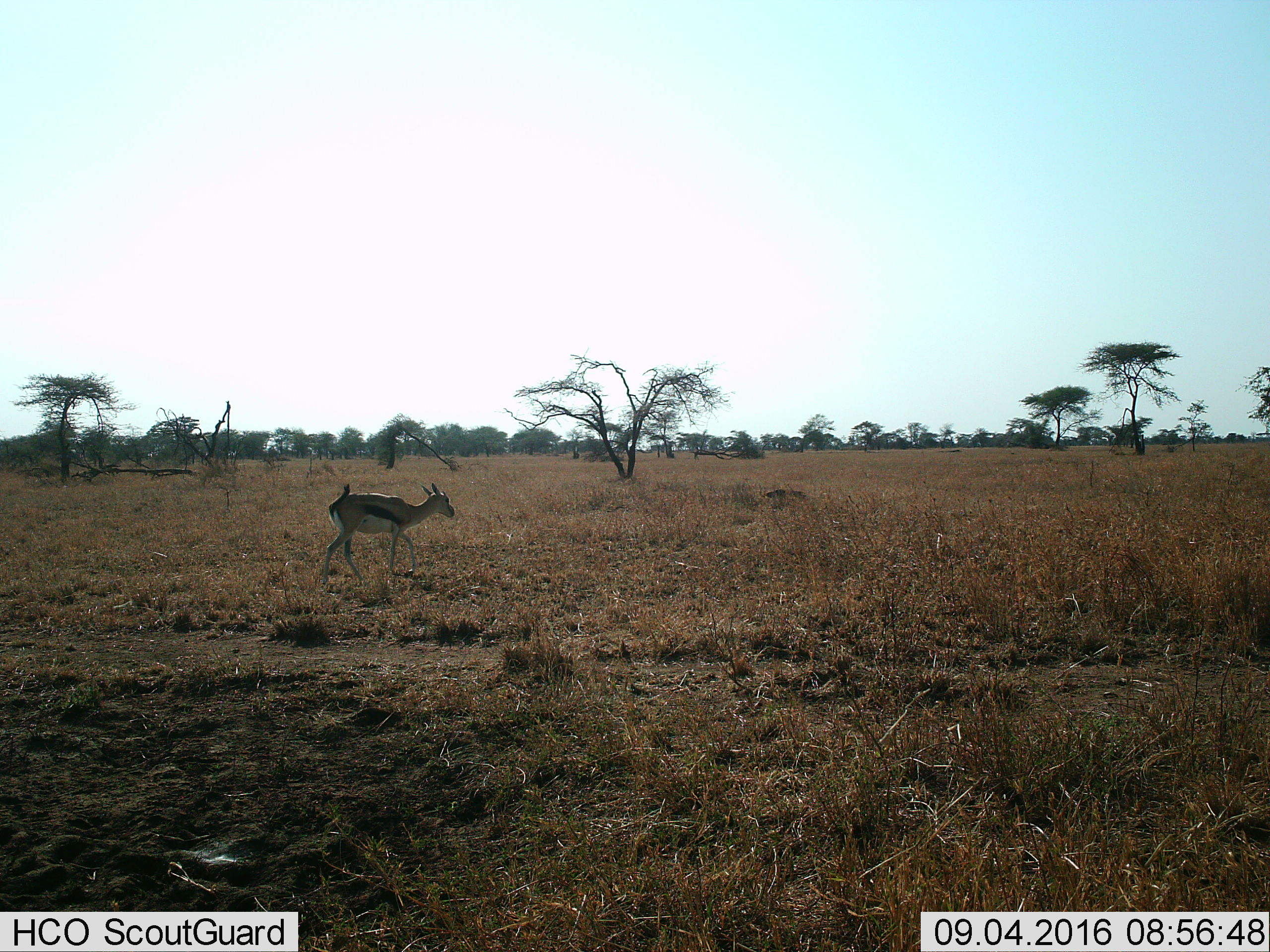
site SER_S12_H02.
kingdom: Animalia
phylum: Chordata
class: Mammalia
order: Artiodactyla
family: Bovidae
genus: Eudorcas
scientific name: Eudorcas thomsonii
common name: thomson's gazelle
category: gazellethomsons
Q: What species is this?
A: Gazellethomsons (thomson's gazelle) (Eudorcas thomsonii).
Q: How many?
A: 1.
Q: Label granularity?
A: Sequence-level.